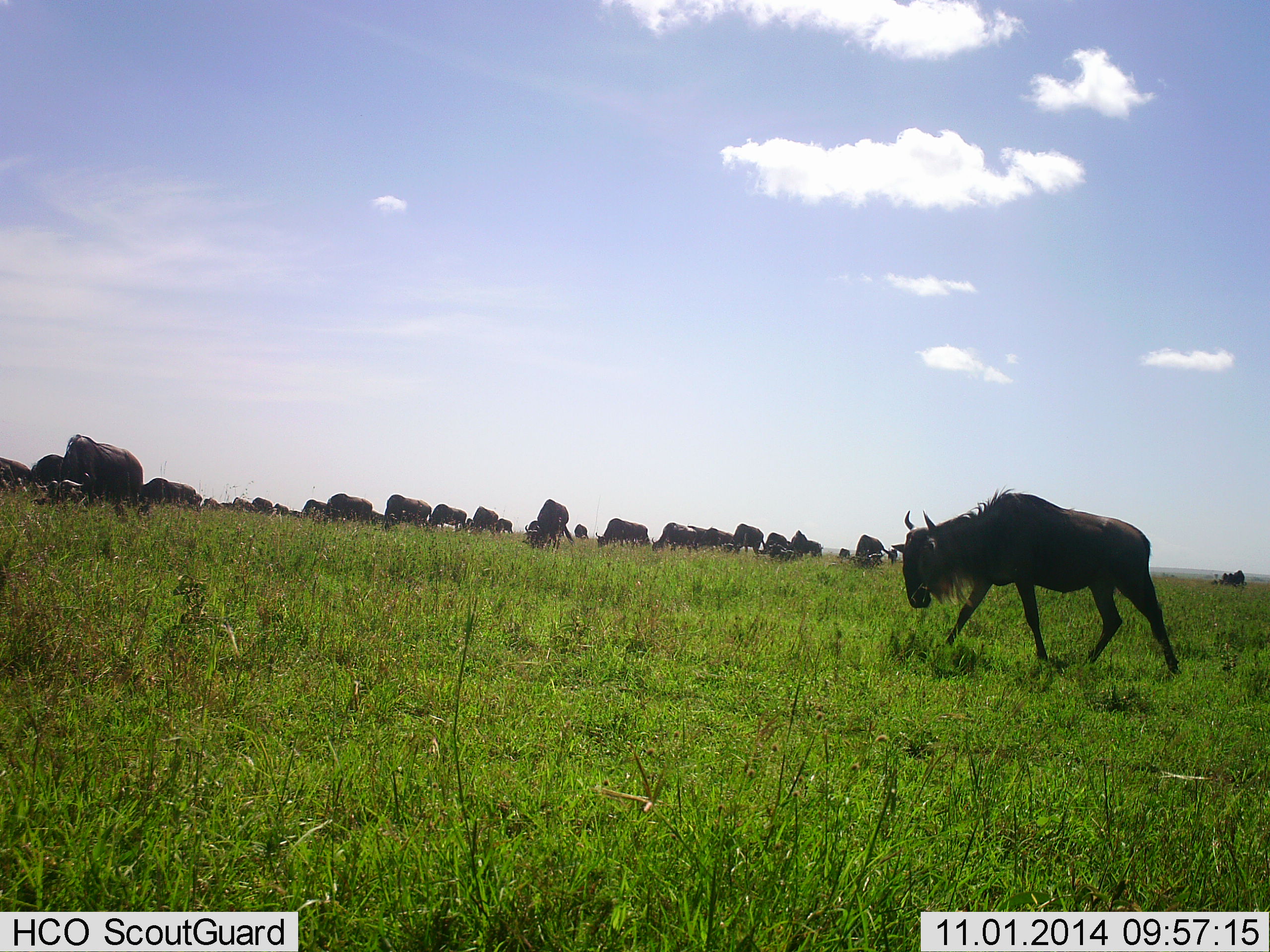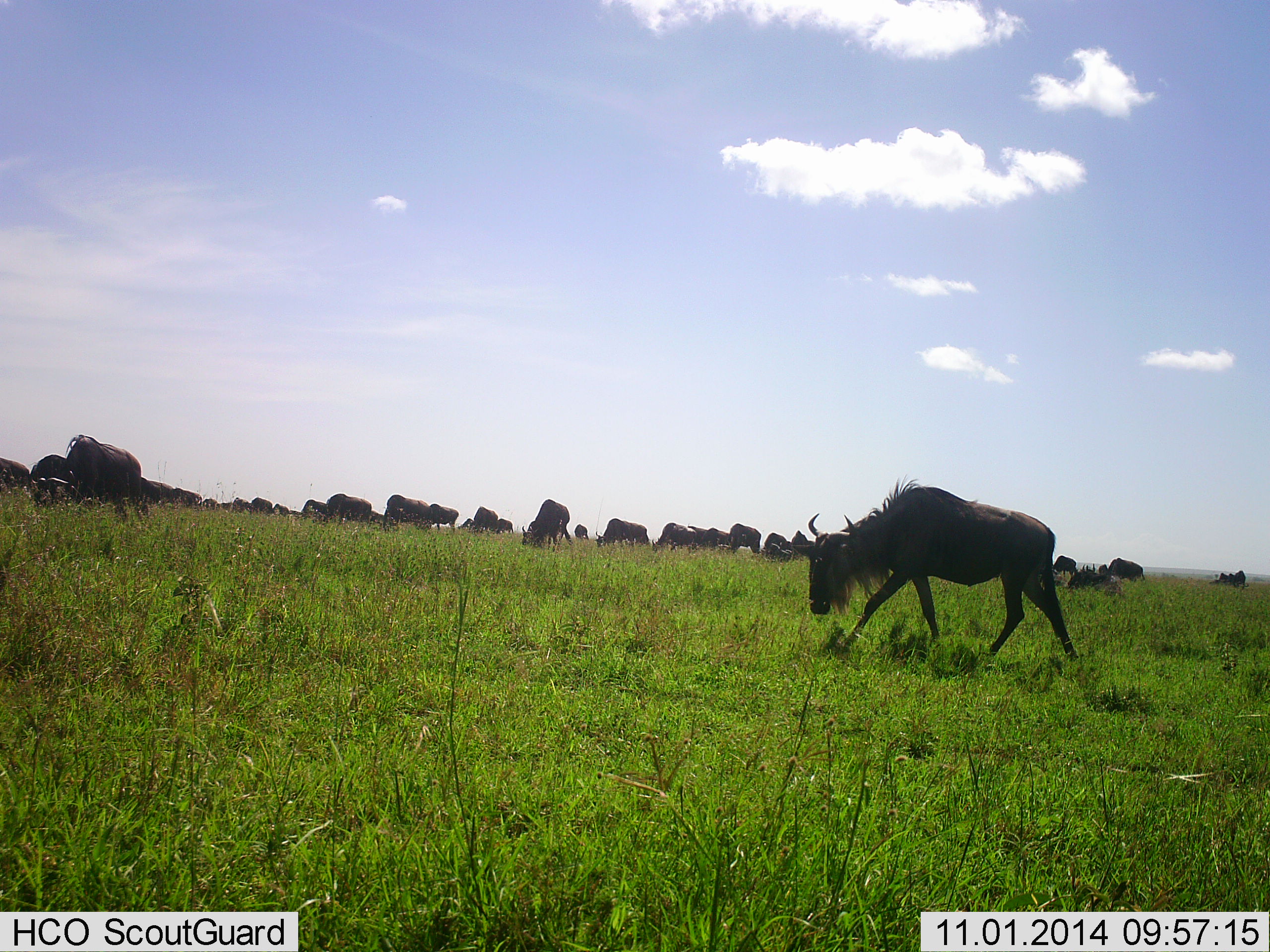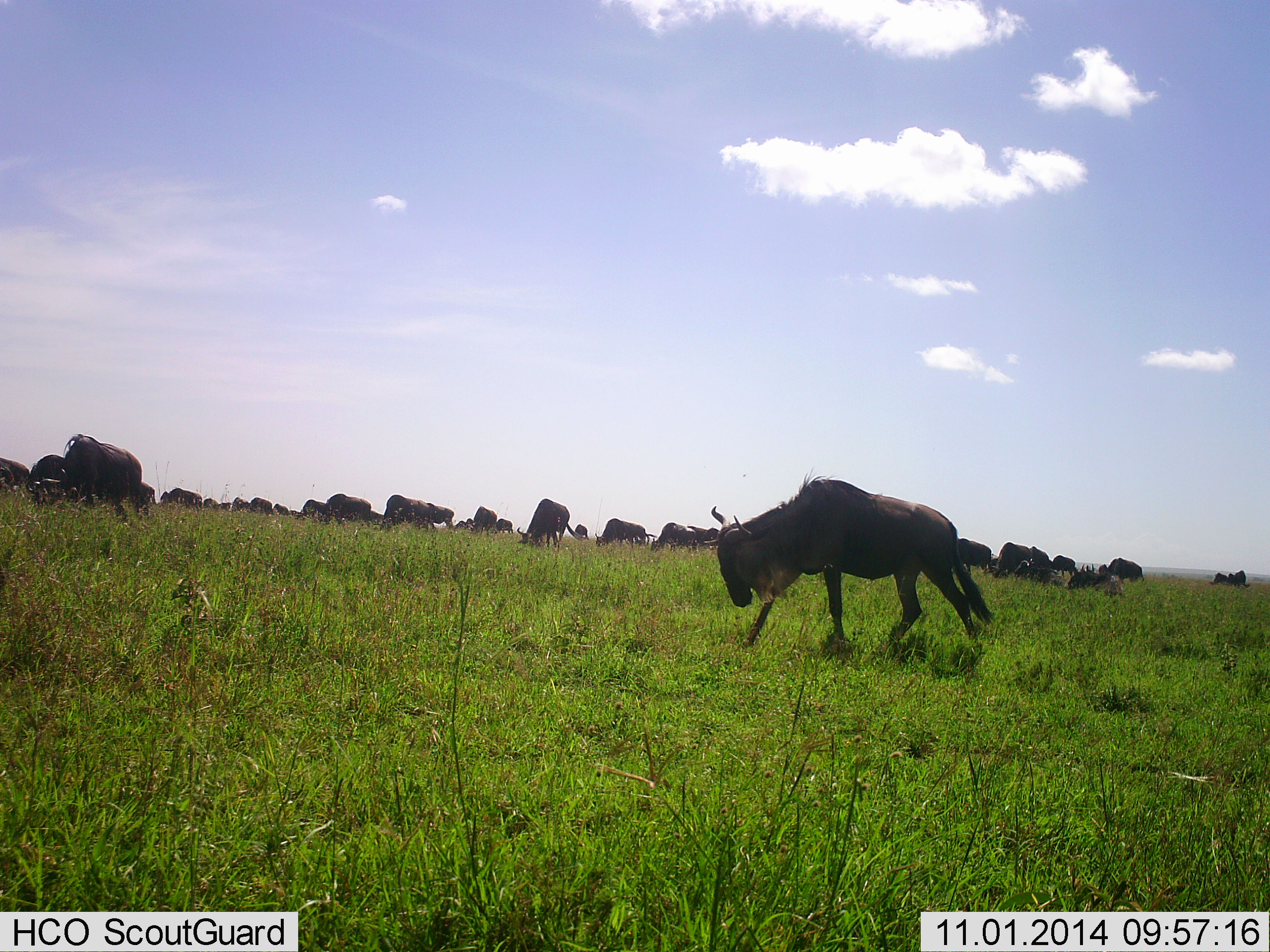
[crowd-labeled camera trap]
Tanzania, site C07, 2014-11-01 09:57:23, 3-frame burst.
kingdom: Animalia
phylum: Chordata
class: Mammalia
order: Artiodactyla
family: Bovidae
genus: Connochaetes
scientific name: Connochaetes taurinus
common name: blue wildebeest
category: wildebeest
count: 11-50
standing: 27%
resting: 9%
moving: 100%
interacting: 0%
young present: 0%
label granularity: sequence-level